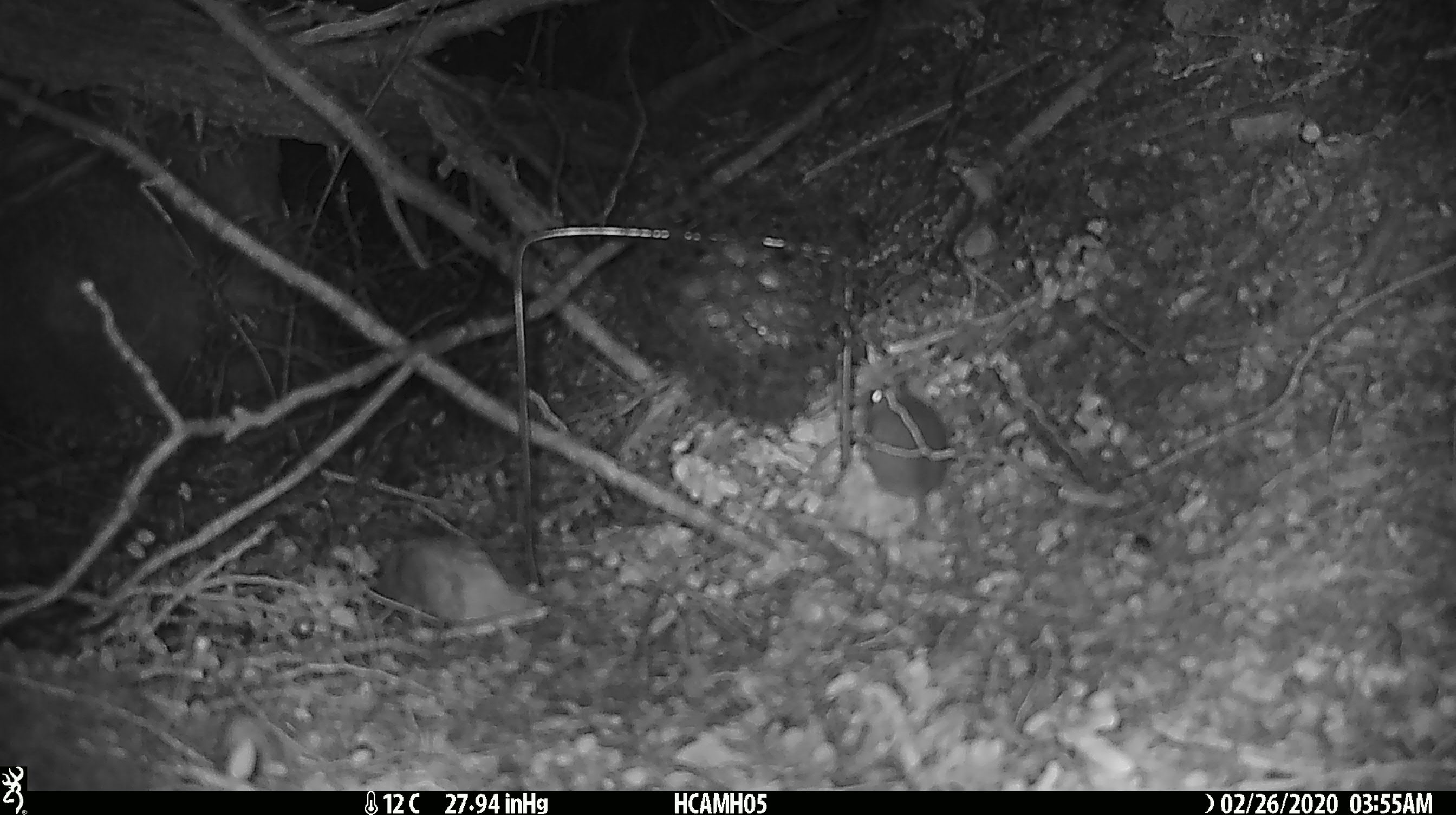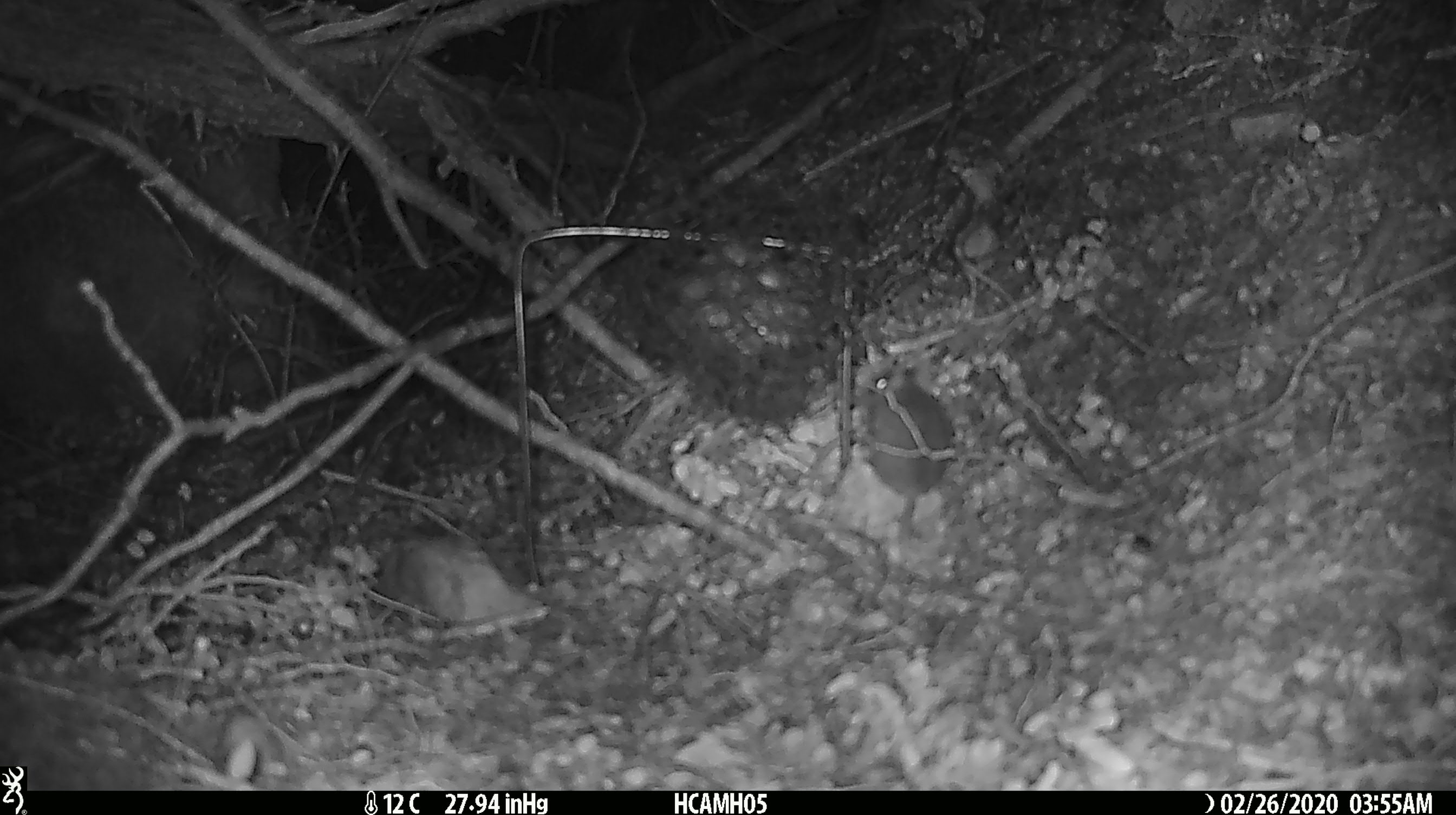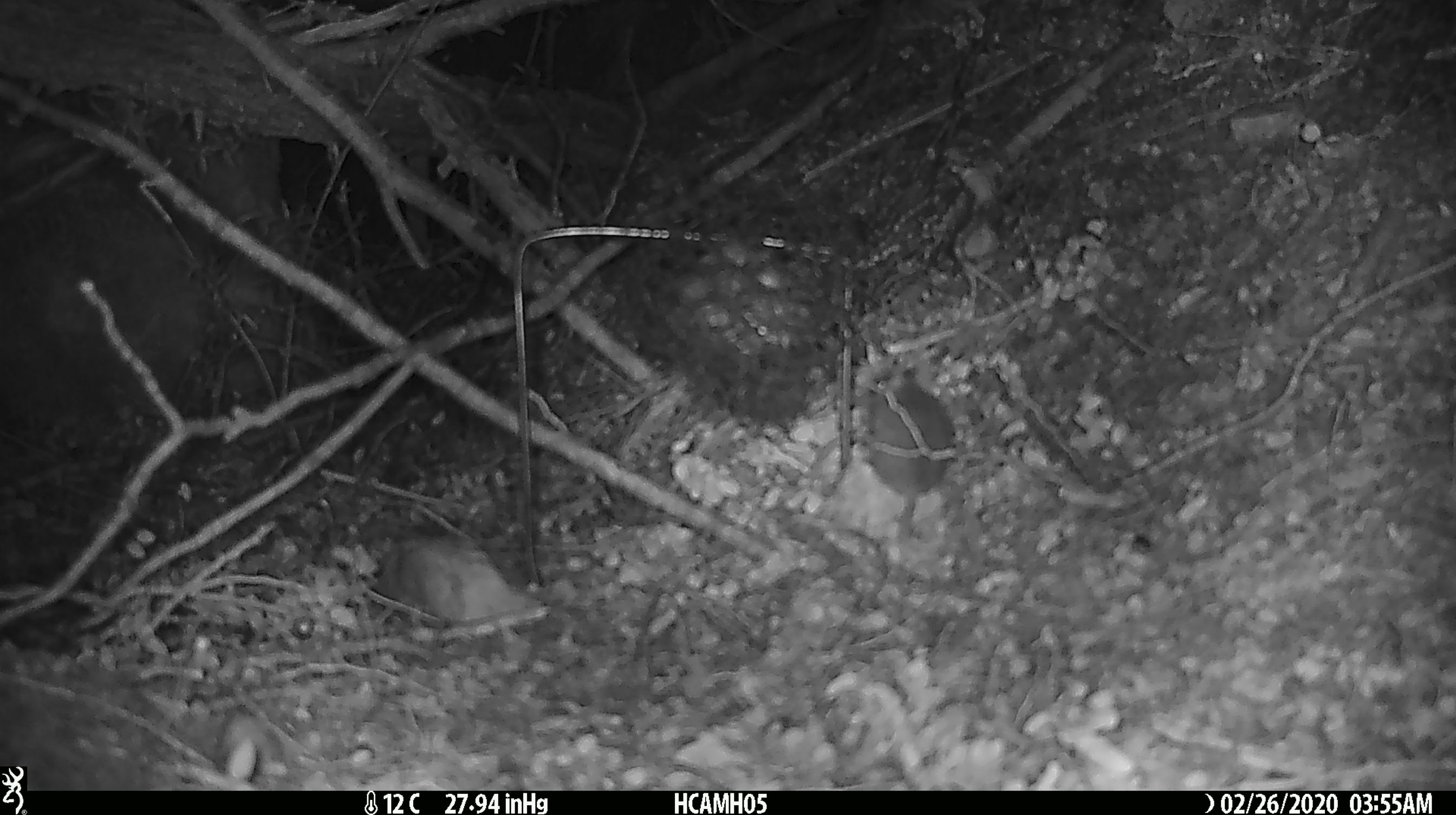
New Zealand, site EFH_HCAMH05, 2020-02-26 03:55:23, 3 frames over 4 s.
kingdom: Animalia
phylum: Chordata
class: Mammalia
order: Rodentia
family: Muridae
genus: Mus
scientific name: Mus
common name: mouse